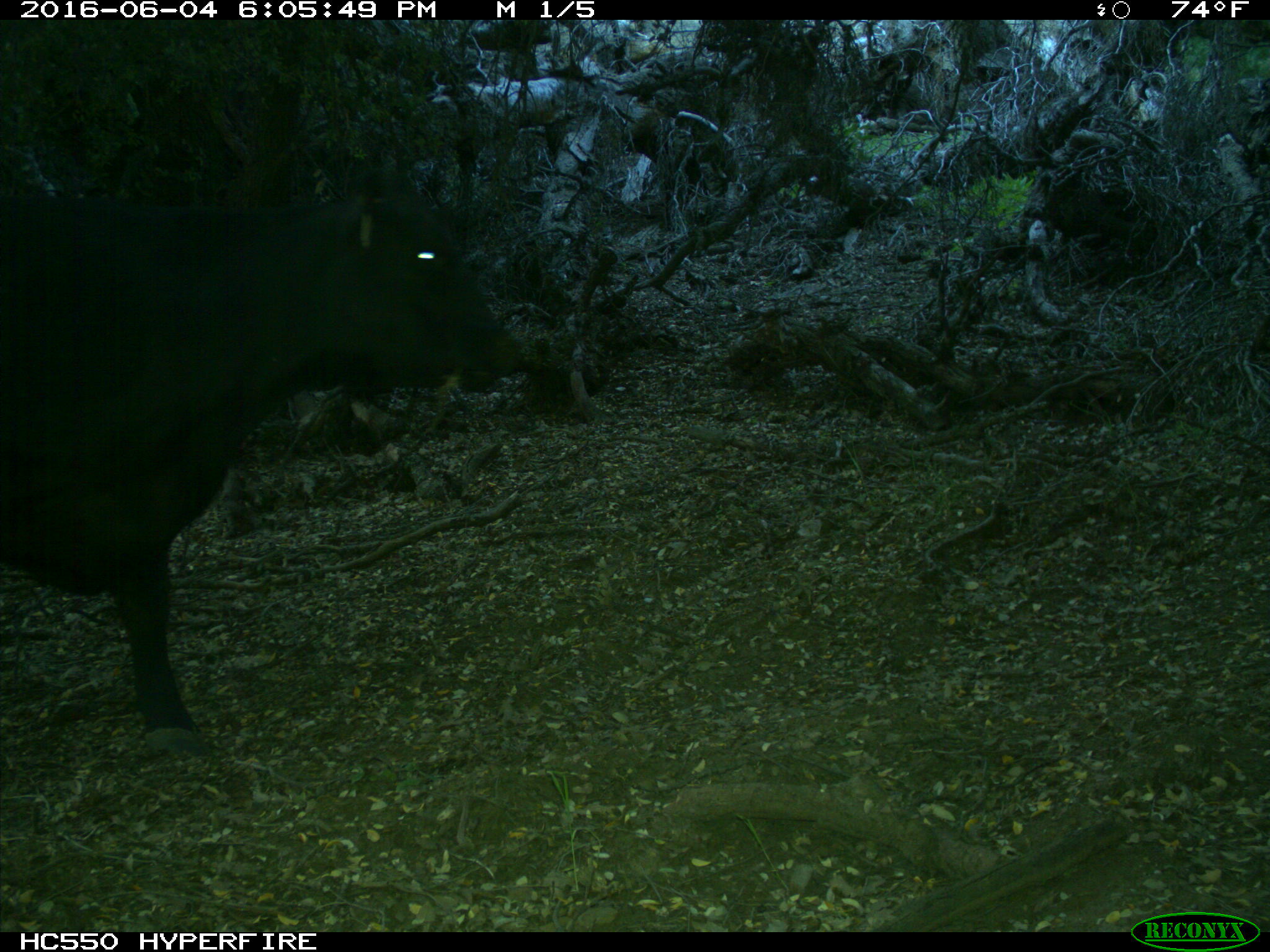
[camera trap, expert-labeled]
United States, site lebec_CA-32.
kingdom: Animalia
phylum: Chordata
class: Mammalia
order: Artiodactyla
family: Bovidae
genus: Bos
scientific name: Bos taurus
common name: domestic cow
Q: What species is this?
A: Bos taurus (domestic cow).